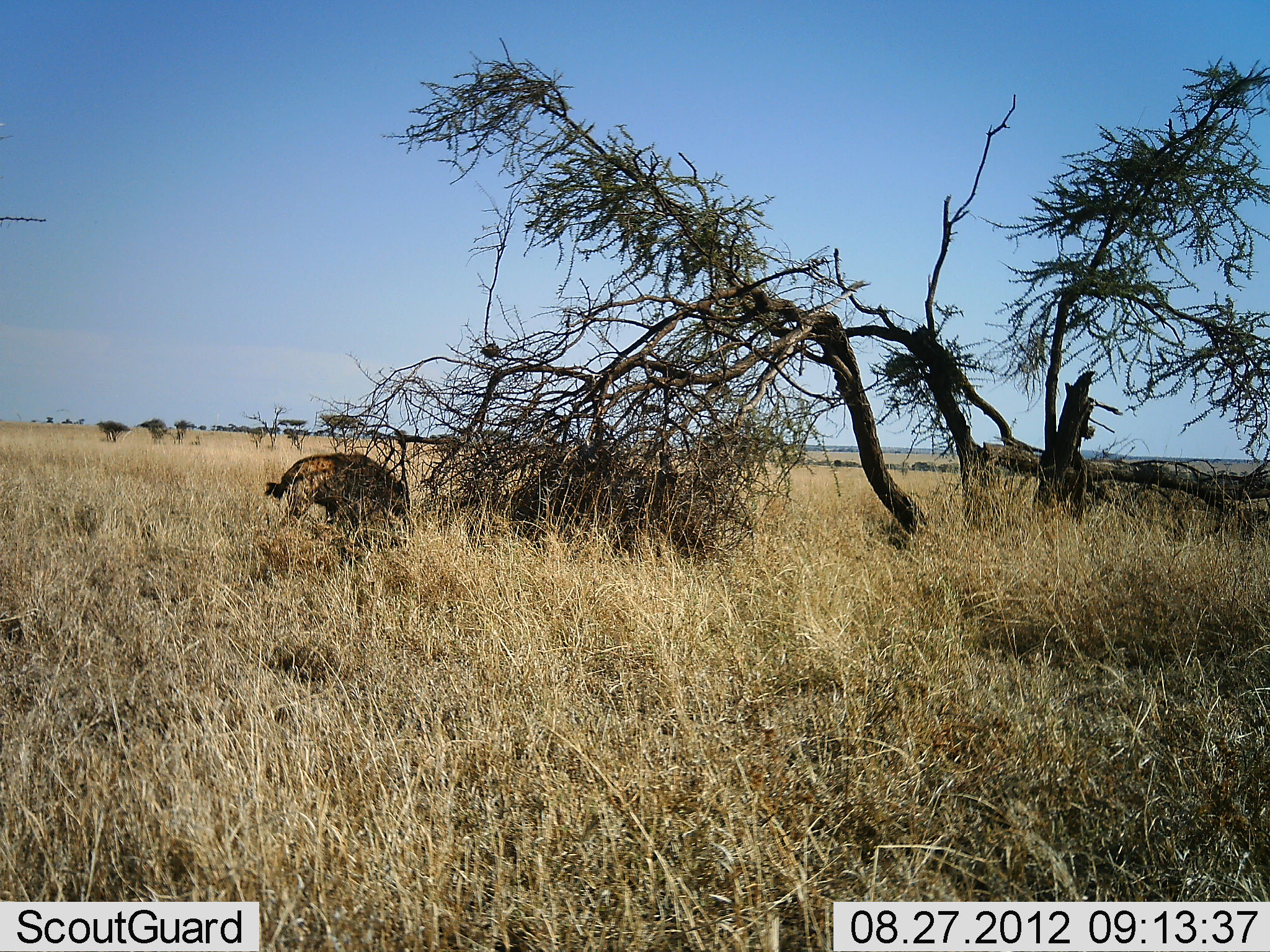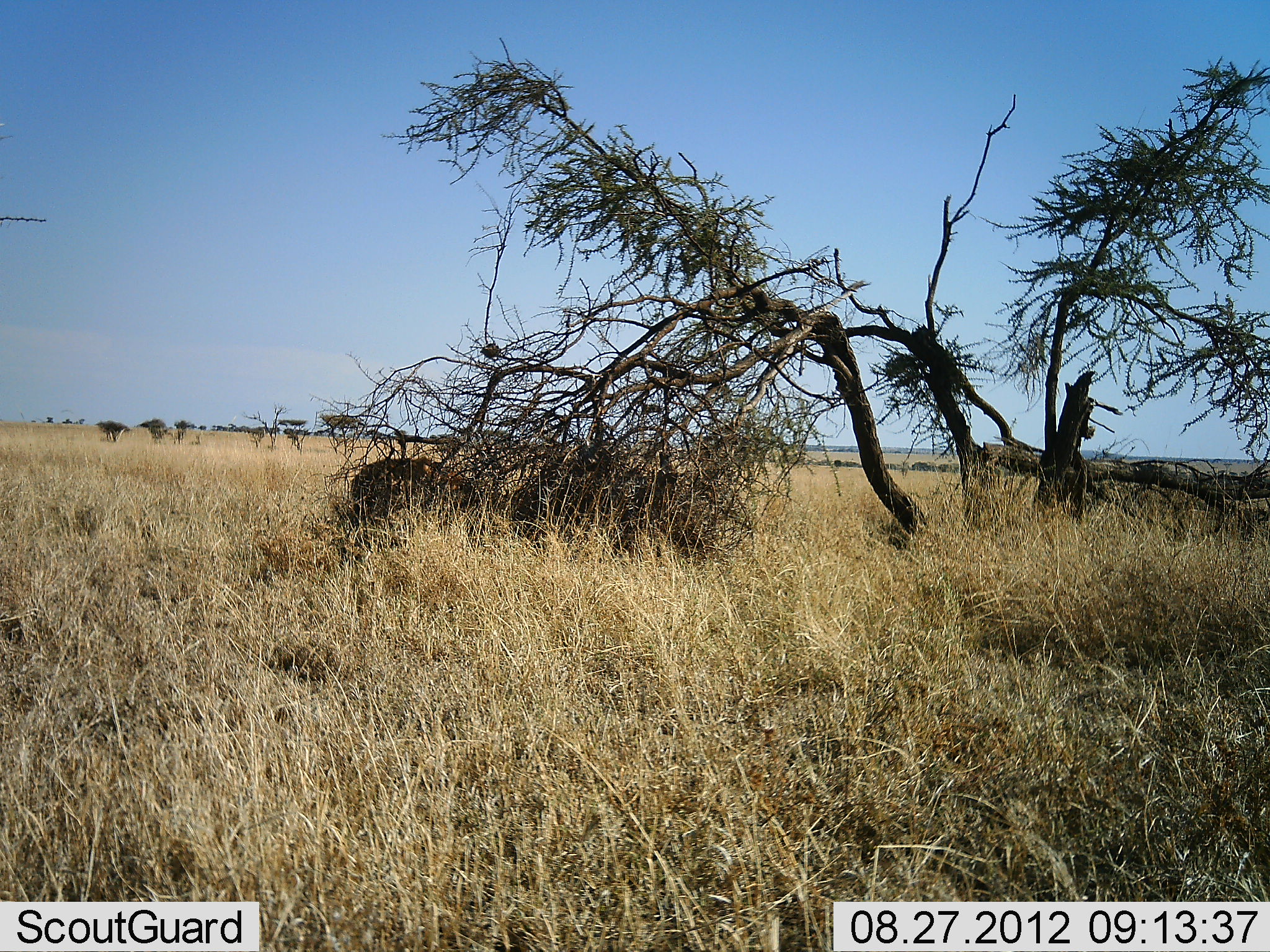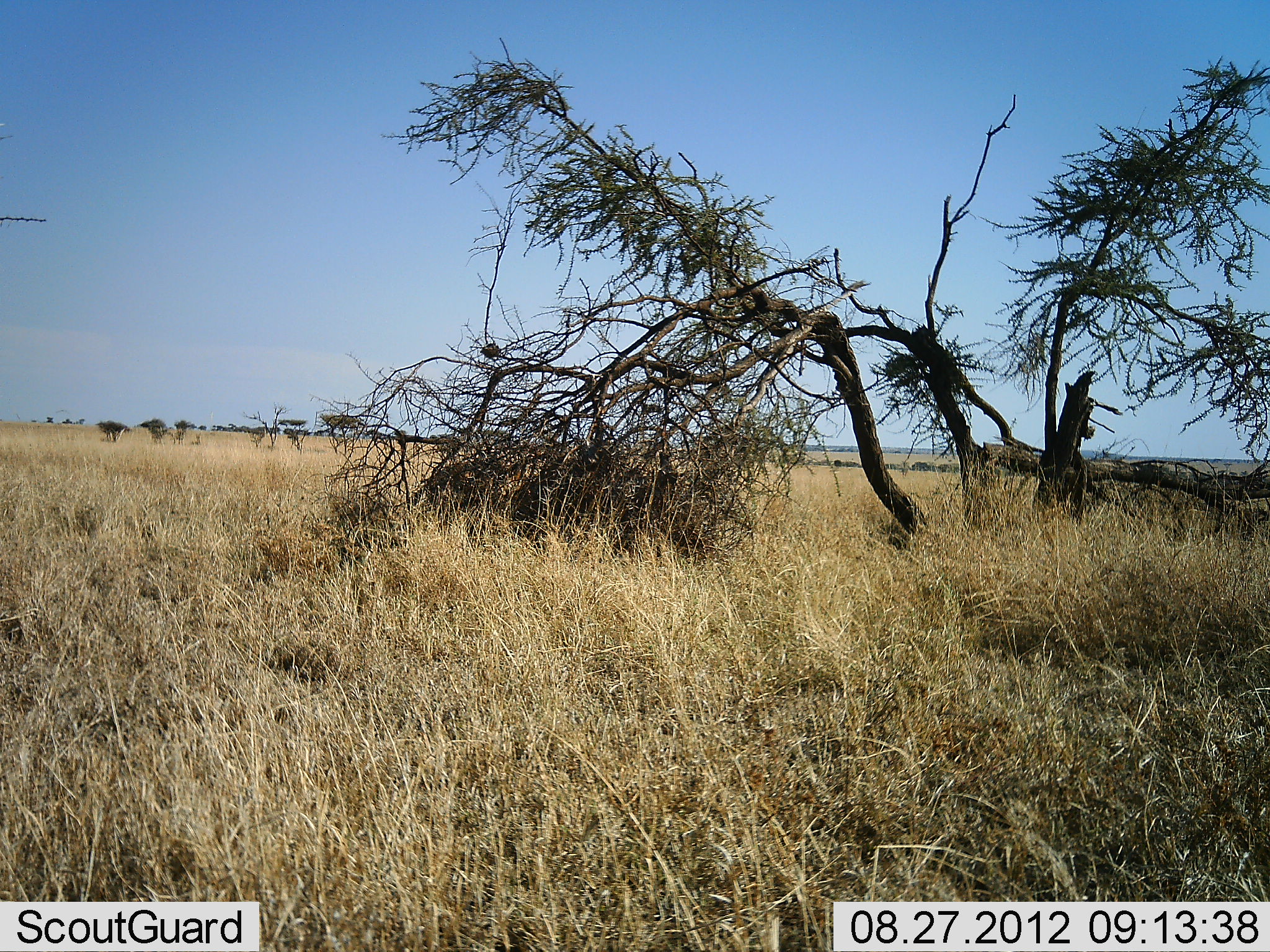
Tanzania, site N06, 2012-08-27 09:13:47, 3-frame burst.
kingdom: Animalia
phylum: Chordata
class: Mammalia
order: Carnivora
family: Hyaenidae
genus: Crocuta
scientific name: Crocuta crocuta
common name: spotted hyena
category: hyenaspotted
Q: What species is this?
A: Hyenaspotted (spotted hyena) (Crocuta crocuta).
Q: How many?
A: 1.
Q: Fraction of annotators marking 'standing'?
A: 10%.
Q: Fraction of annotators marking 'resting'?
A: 0%.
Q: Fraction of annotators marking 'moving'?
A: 90%.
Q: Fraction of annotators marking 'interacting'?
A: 0%.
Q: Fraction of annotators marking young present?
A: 0%.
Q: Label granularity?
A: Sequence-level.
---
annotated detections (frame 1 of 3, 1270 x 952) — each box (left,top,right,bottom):
animal: (265,452,414,548)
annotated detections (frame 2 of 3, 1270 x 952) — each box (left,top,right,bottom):
animal: (346,458,488,545)